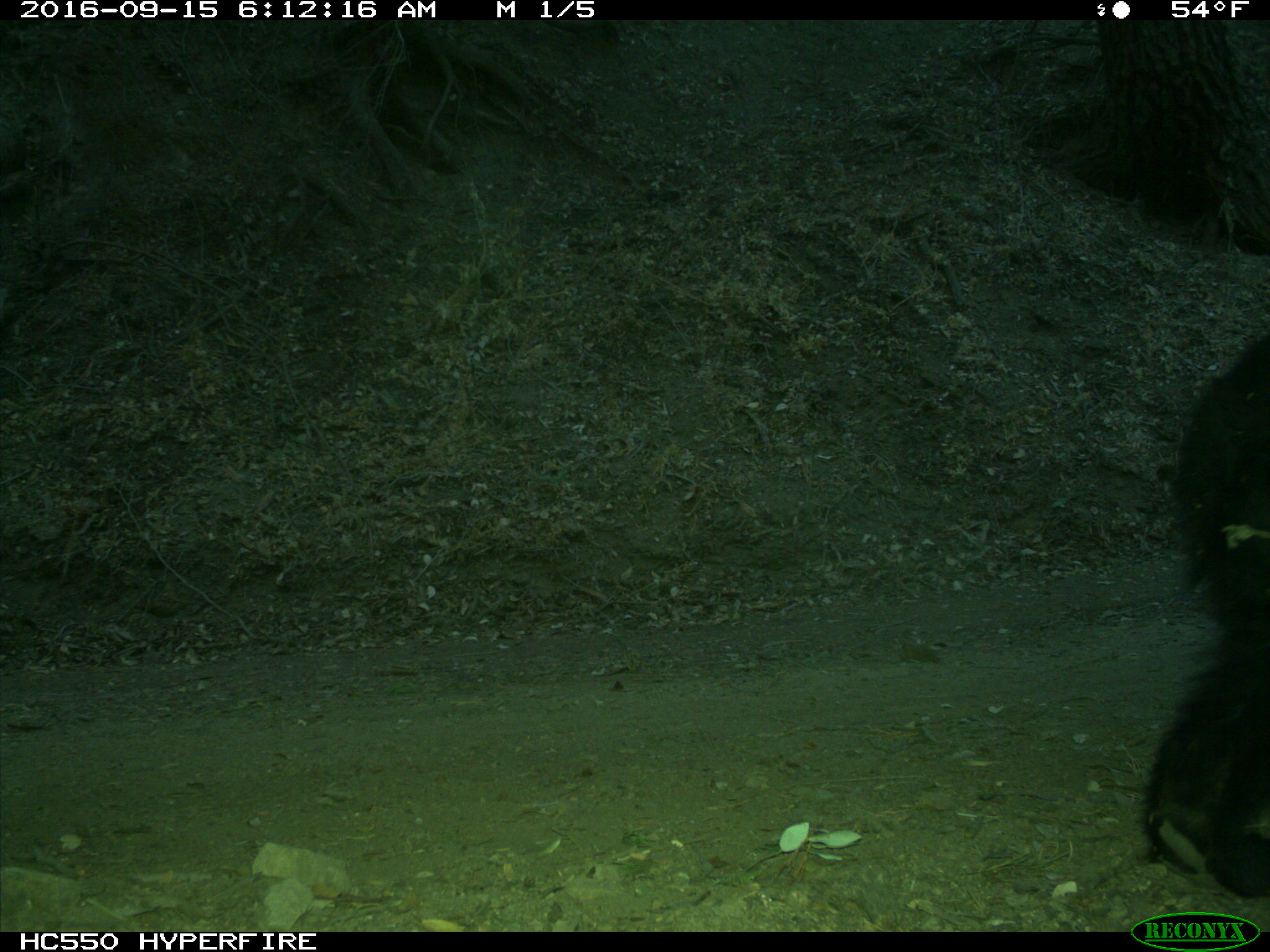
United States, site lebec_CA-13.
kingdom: Animalia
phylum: Chordata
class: Mammalia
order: Carnivora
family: Ursidae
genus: Ursus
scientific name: Ursus americanus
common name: american black bear